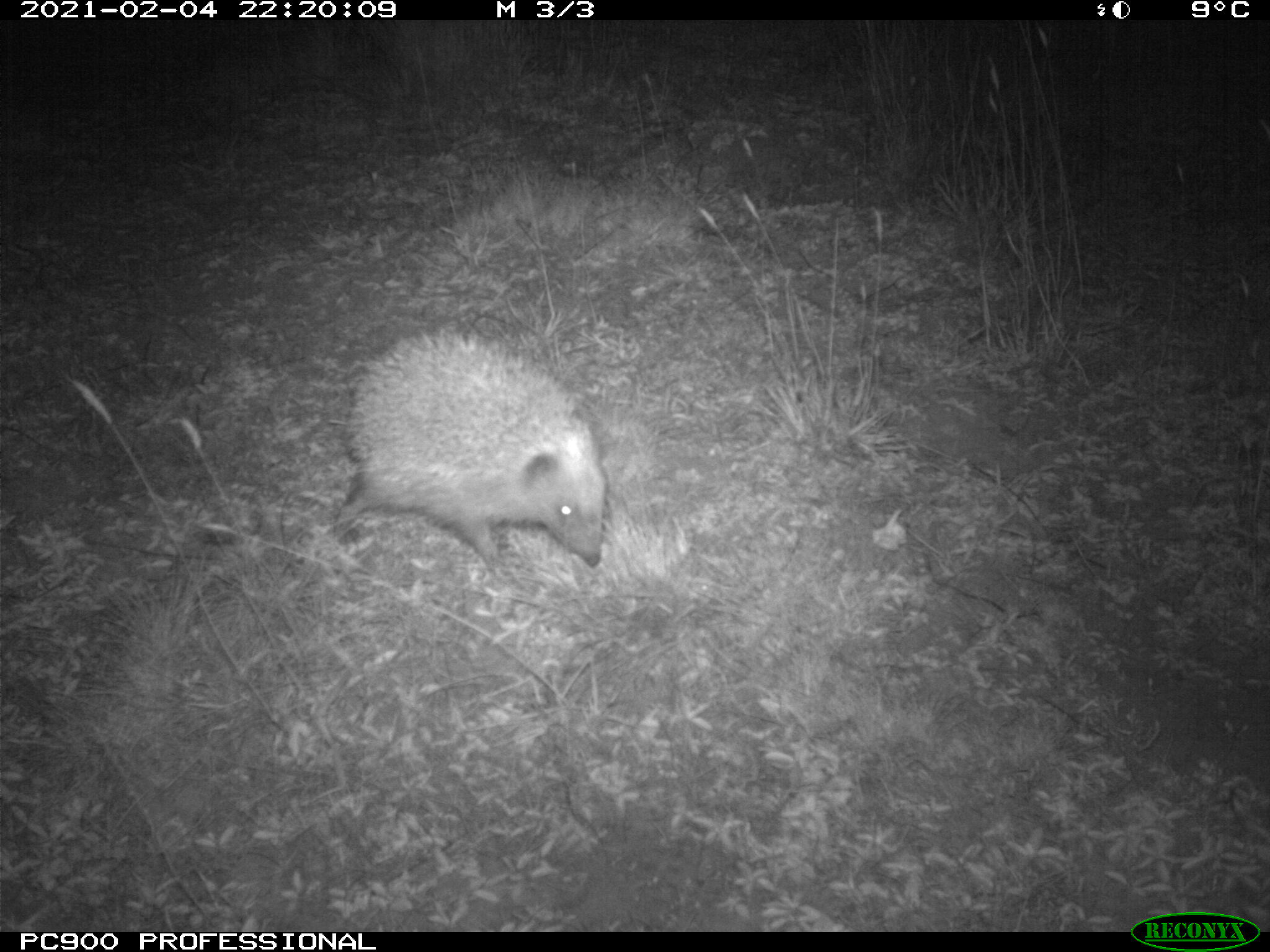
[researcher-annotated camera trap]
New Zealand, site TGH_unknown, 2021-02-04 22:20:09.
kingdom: Animalia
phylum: Chordata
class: Mammalia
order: Eulipotyphla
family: Erinaceidae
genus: Erinaceus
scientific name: Erinaceus europaeus europaeus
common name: european hedgehog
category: hedgehog